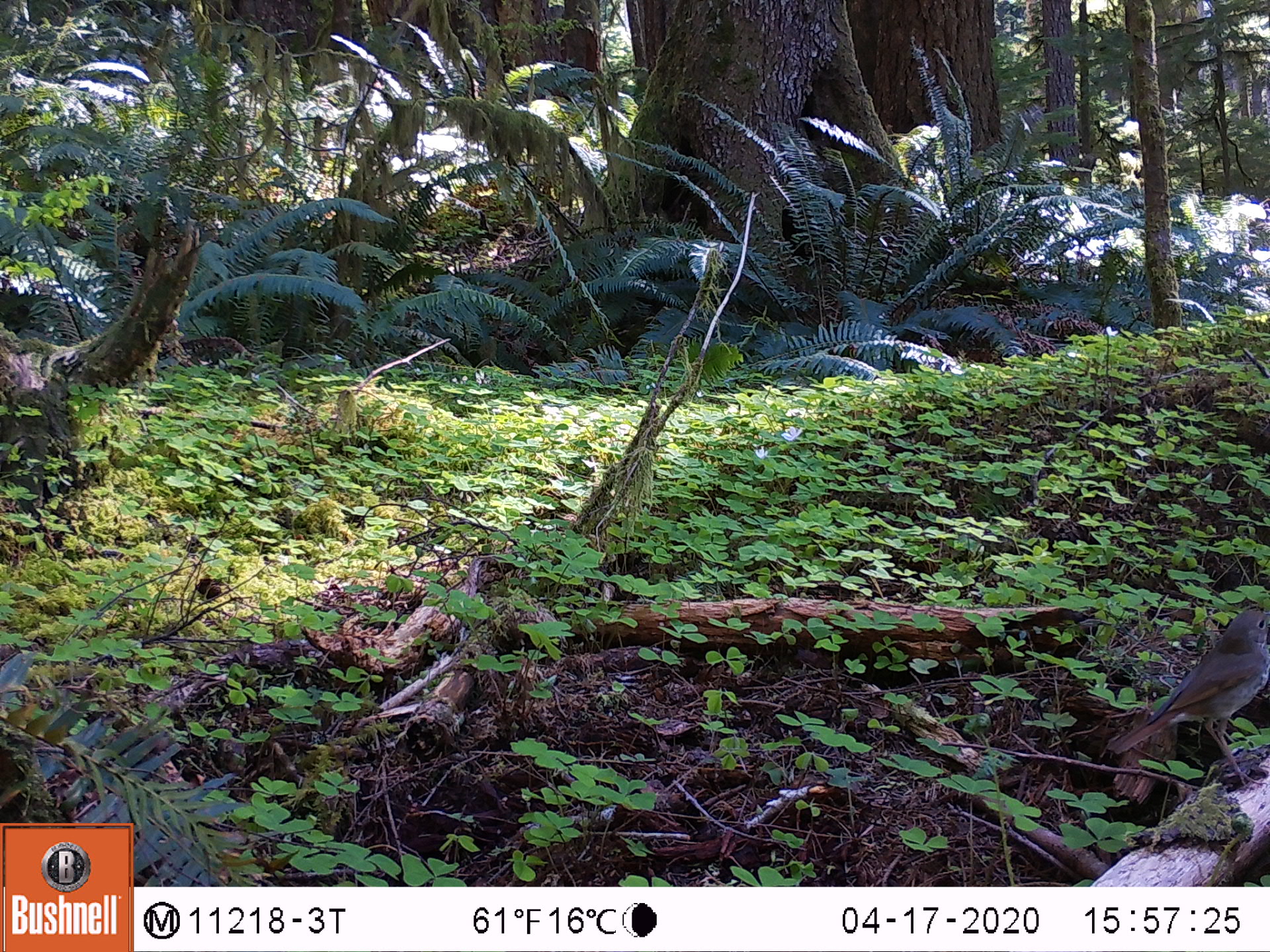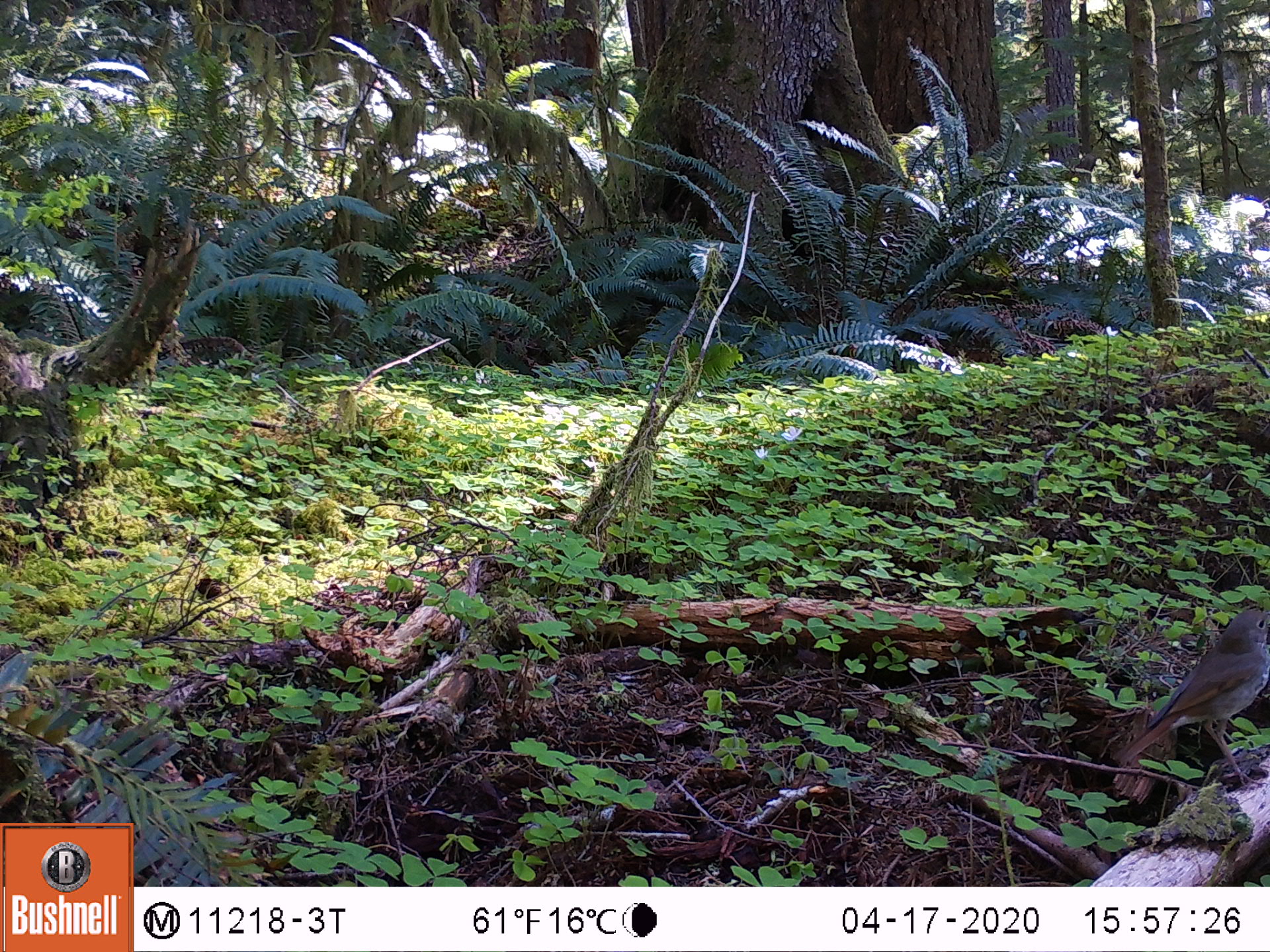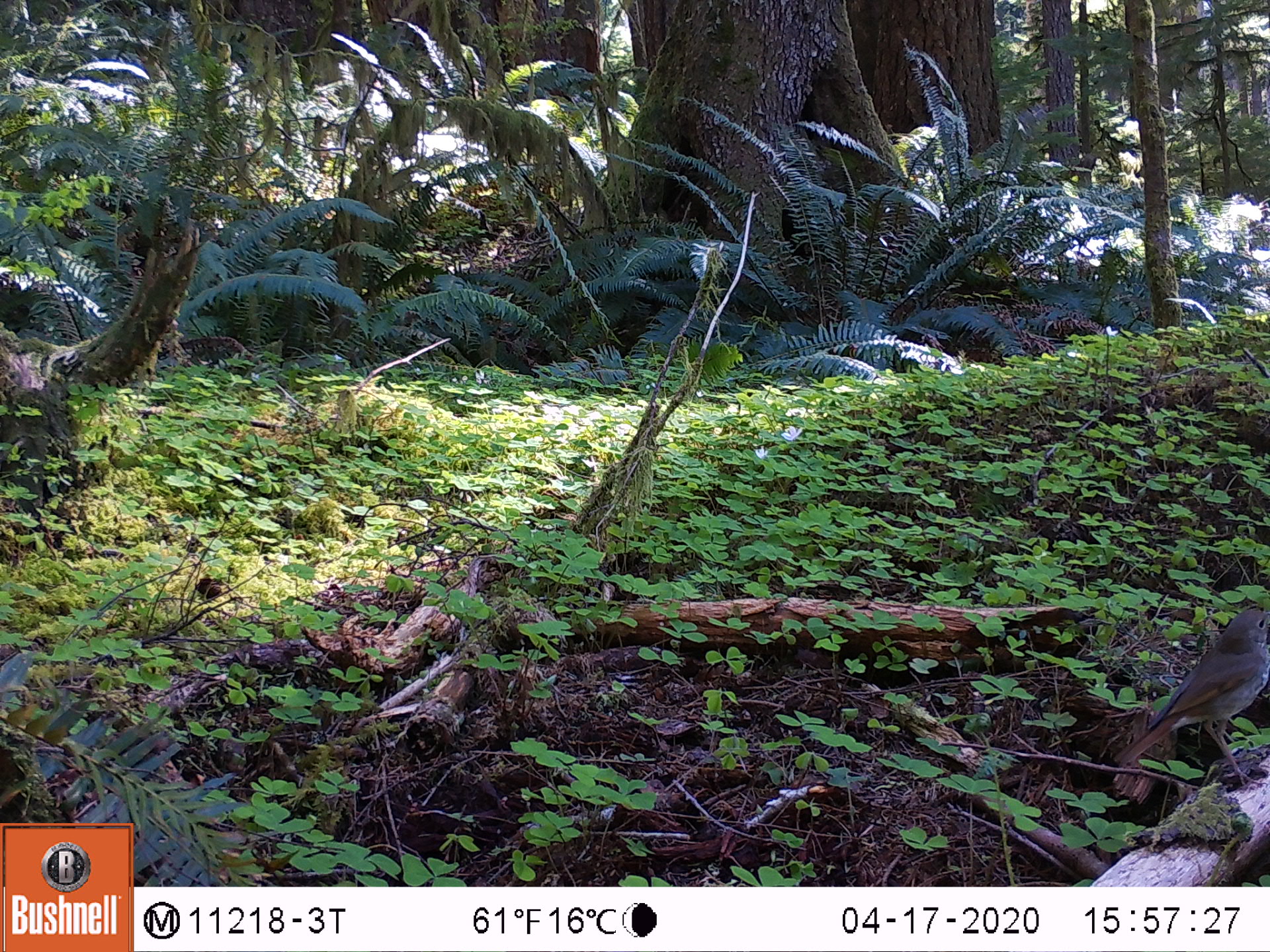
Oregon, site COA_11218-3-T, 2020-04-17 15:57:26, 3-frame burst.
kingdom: Animalia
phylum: Chordata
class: Aves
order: Passeriformes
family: Turdidae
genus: Catharus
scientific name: Catharus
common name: brown thrushes and nightingale-thrushes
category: catharus species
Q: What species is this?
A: Catharus species (brown thrushes and nightingale-thrushes) (Catharus).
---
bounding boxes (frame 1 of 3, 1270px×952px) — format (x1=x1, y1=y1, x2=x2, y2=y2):
catharus species: (x1=1101, y1=604, x2=1265, y2=793)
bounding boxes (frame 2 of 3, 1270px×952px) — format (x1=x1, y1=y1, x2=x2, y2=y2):
catharus species: (x1=1108, y1=601, x2=1264, y2=796)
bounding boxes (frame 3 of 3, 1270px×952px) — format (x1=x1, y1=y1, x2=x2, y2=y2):
catharus species: (x1=1107, y1=593, x2=1266, y2=792)